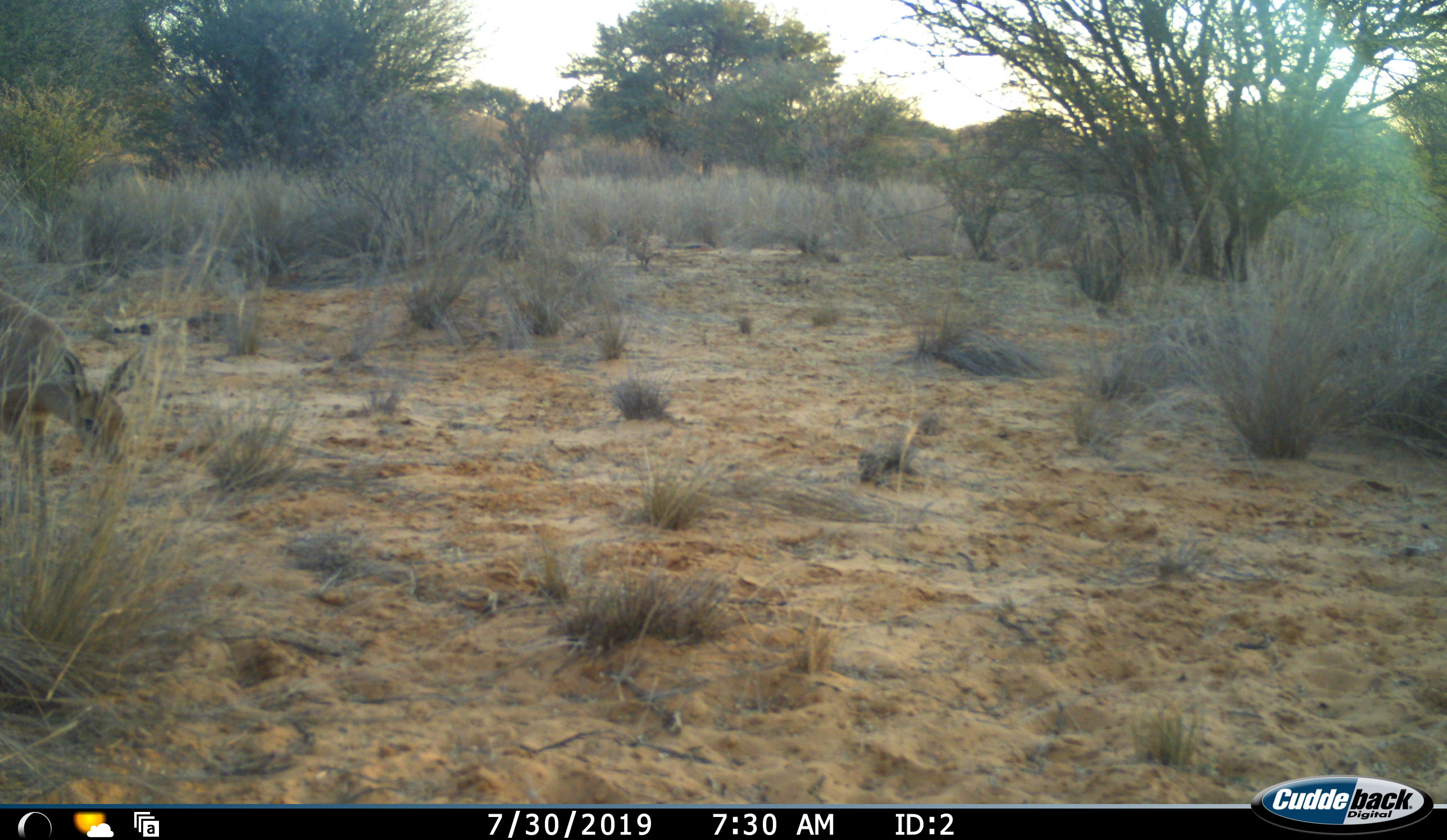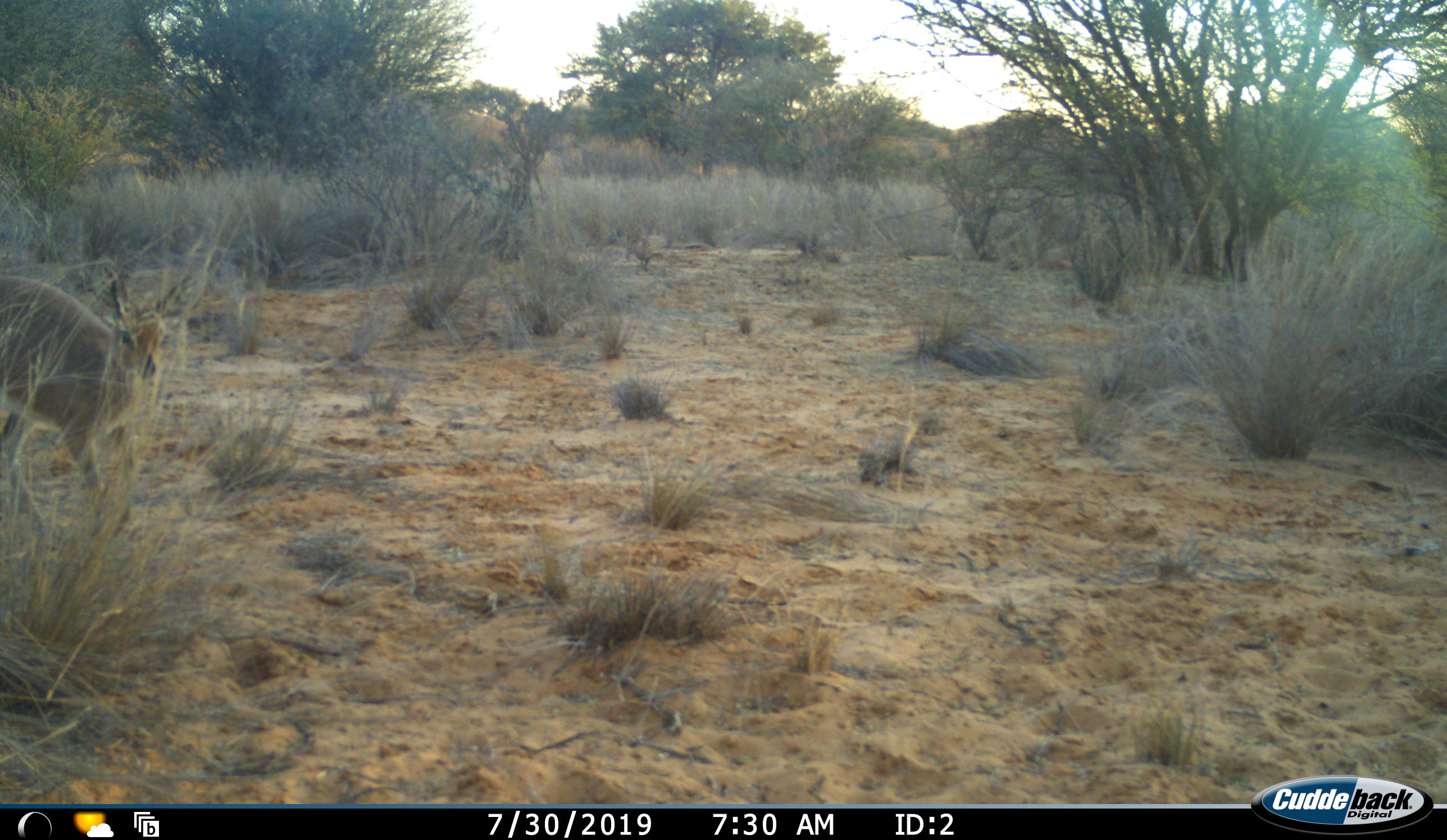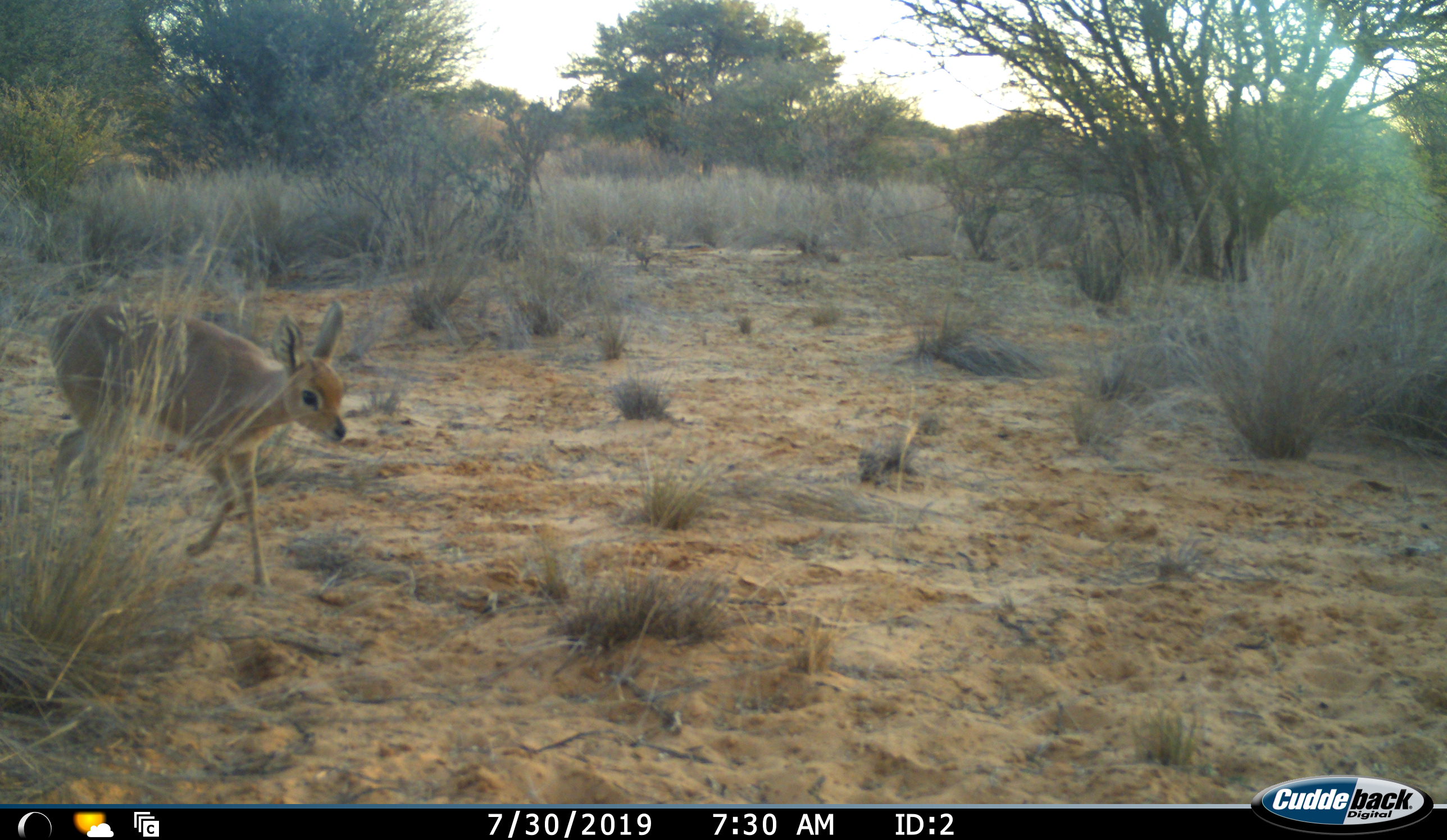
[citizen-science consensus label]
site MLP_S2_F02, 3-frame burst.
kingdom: Animalia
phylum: Chordata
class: Mammalia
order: Artiodactyla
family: Bovidae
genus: Raphicerus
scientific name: Raphicerus campestris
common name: steenbok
Steenbok (Raphicerus campestris), count 1. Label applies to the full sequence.